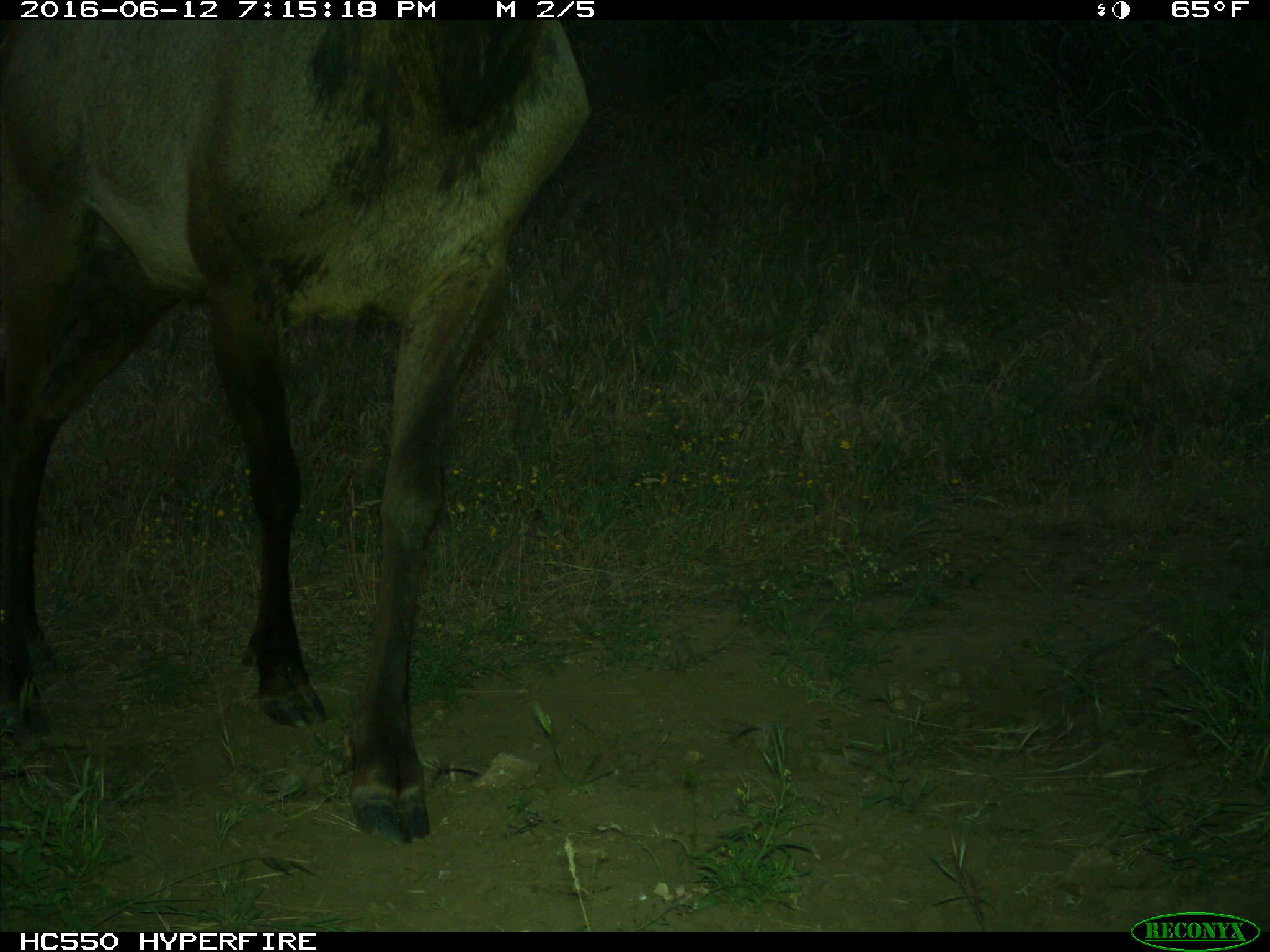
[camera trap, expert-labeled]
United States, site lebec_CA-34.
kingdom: Animalia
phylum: Chordata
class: Mammalia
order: Artiodactyla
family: Cervidae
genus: Cervus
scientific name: Cervus canadensis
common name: elk